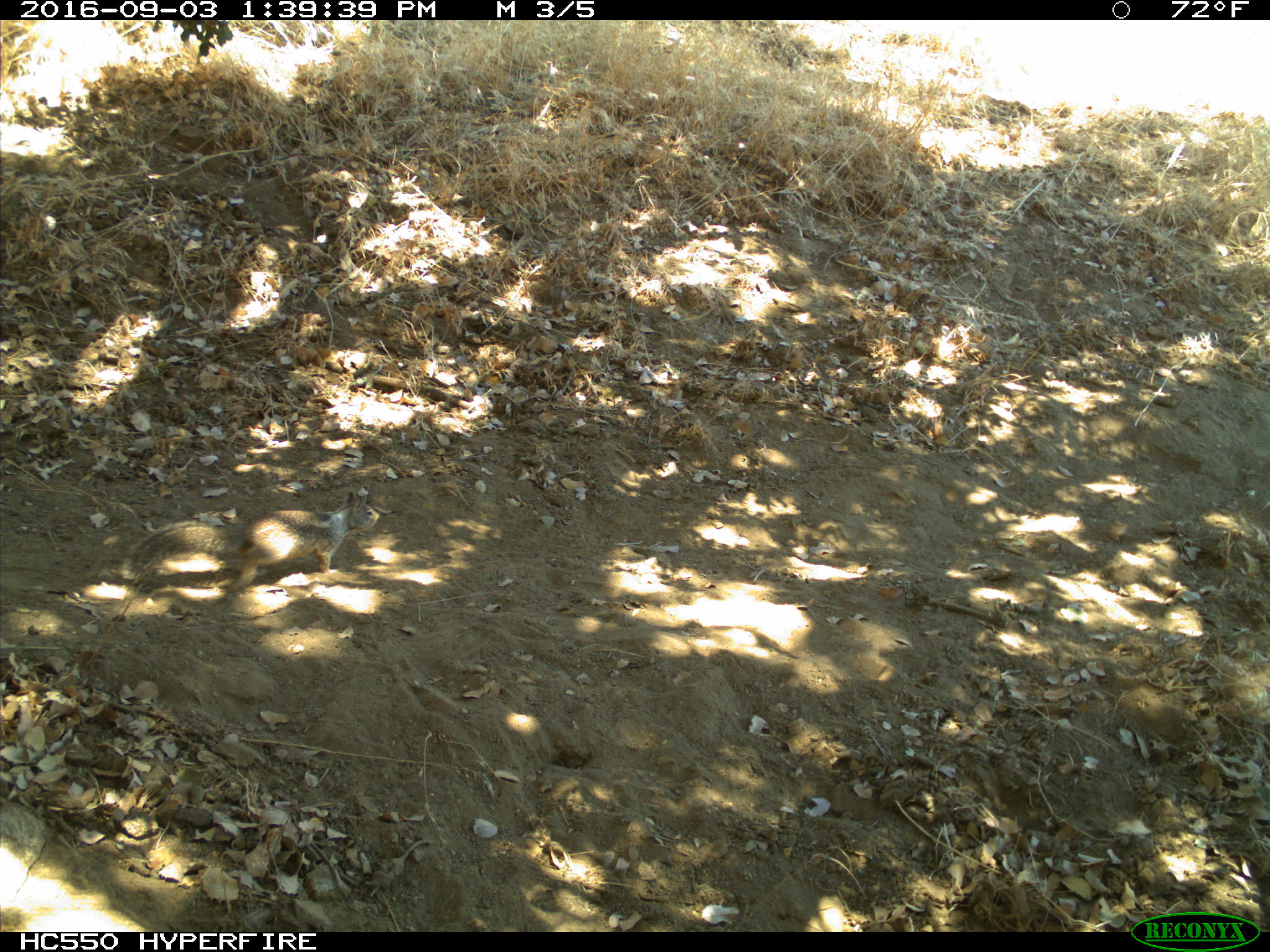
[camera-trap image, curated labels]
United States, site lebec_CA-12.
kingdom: Animalia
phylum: Chordata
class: Mammalia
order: Rodentia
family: Sciuridae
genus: Otospermophilus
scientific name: Otospermophilus beecheyi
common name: california ground squirrel